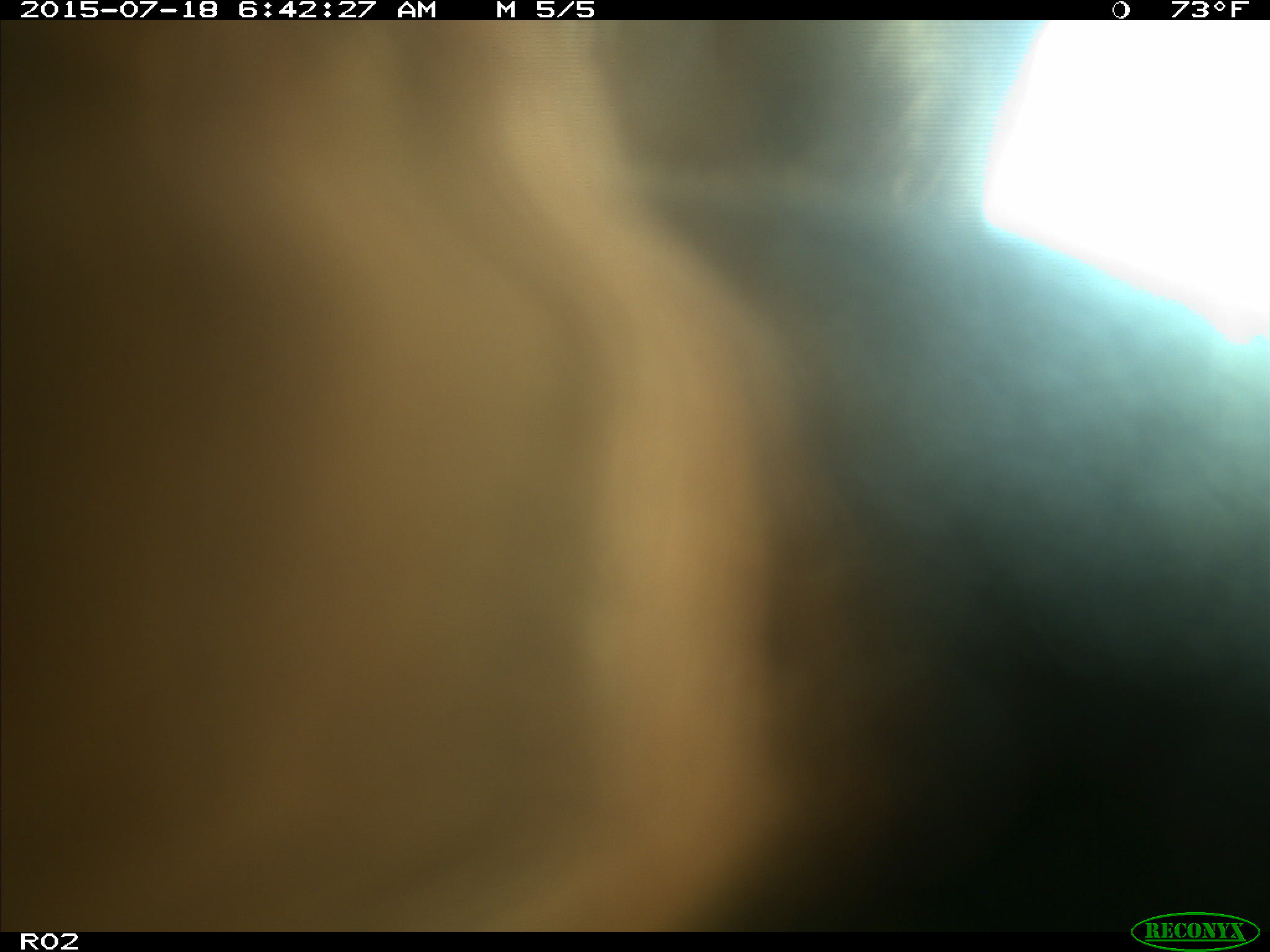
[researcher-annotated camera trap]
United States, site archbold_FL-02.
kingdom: Animalia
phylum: Chordata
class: Mammalia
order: Artiodactyla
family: Bovidae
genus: Bos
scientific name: Bos taurus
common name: domestic cow